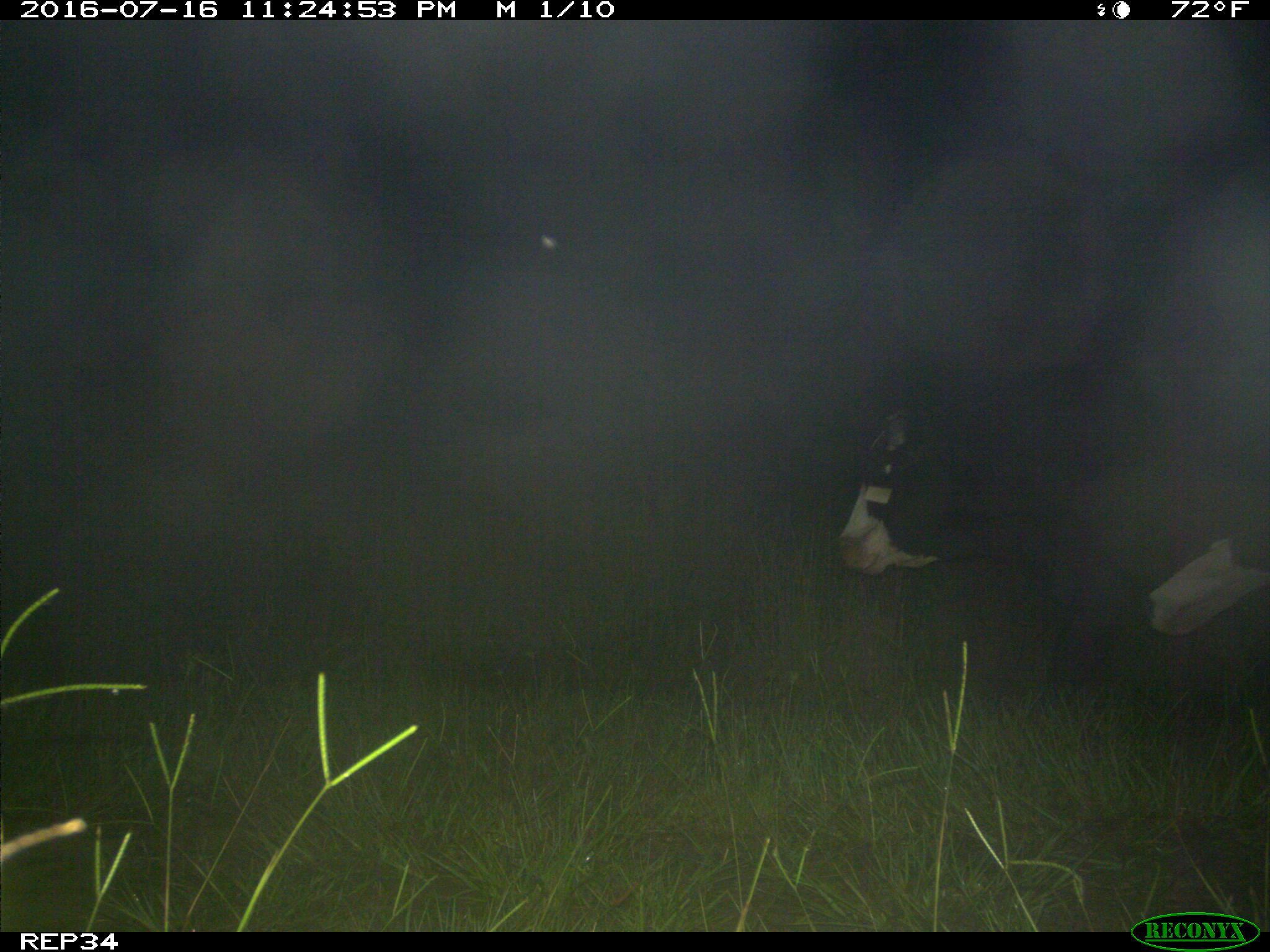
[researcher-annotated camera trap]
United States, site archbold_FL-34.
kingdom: Animalia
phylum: Chordata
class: Mammalia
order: Artiodactyla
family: Bovidae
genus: Bos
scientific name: Bos taurus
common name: domestic cow